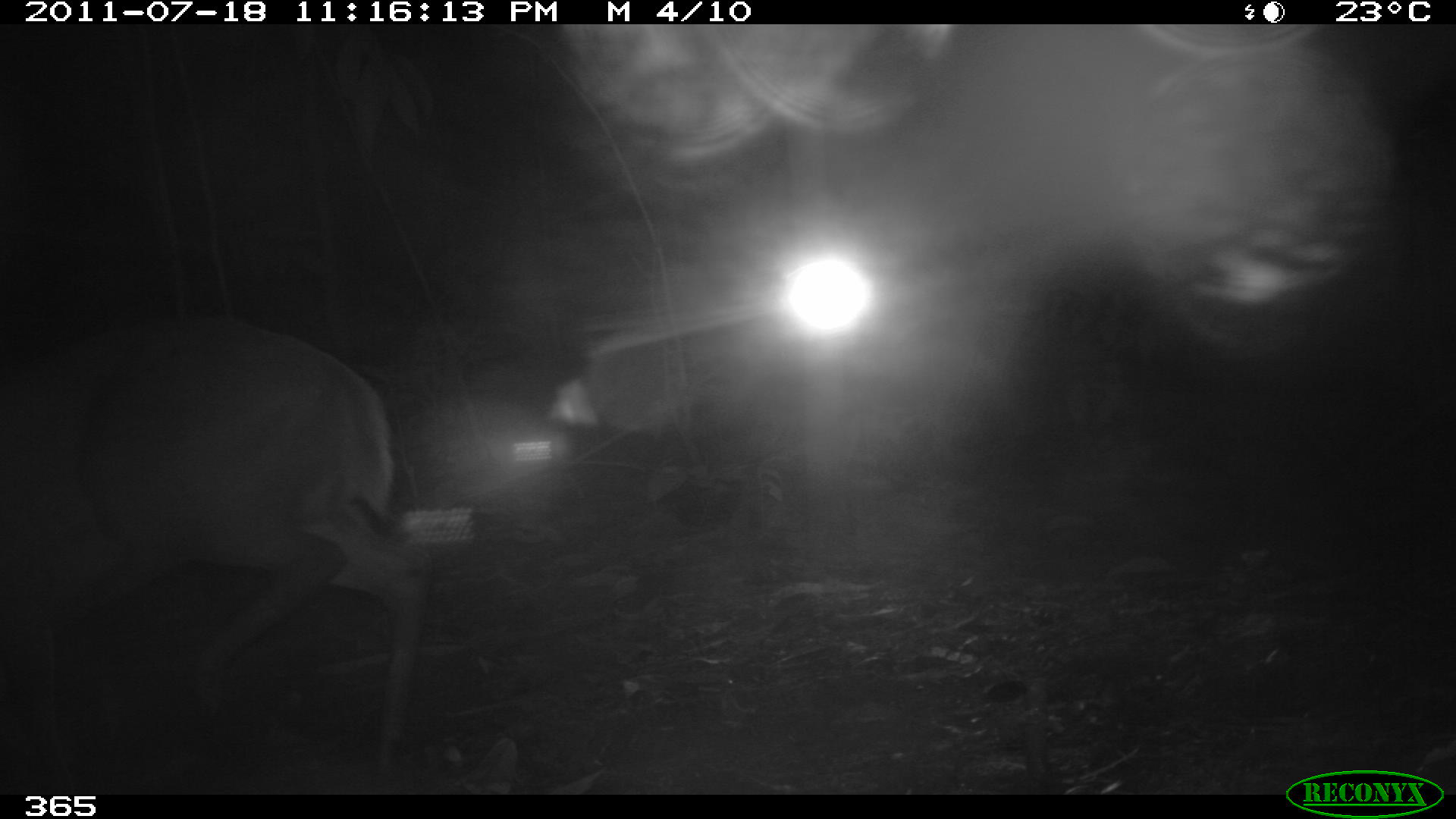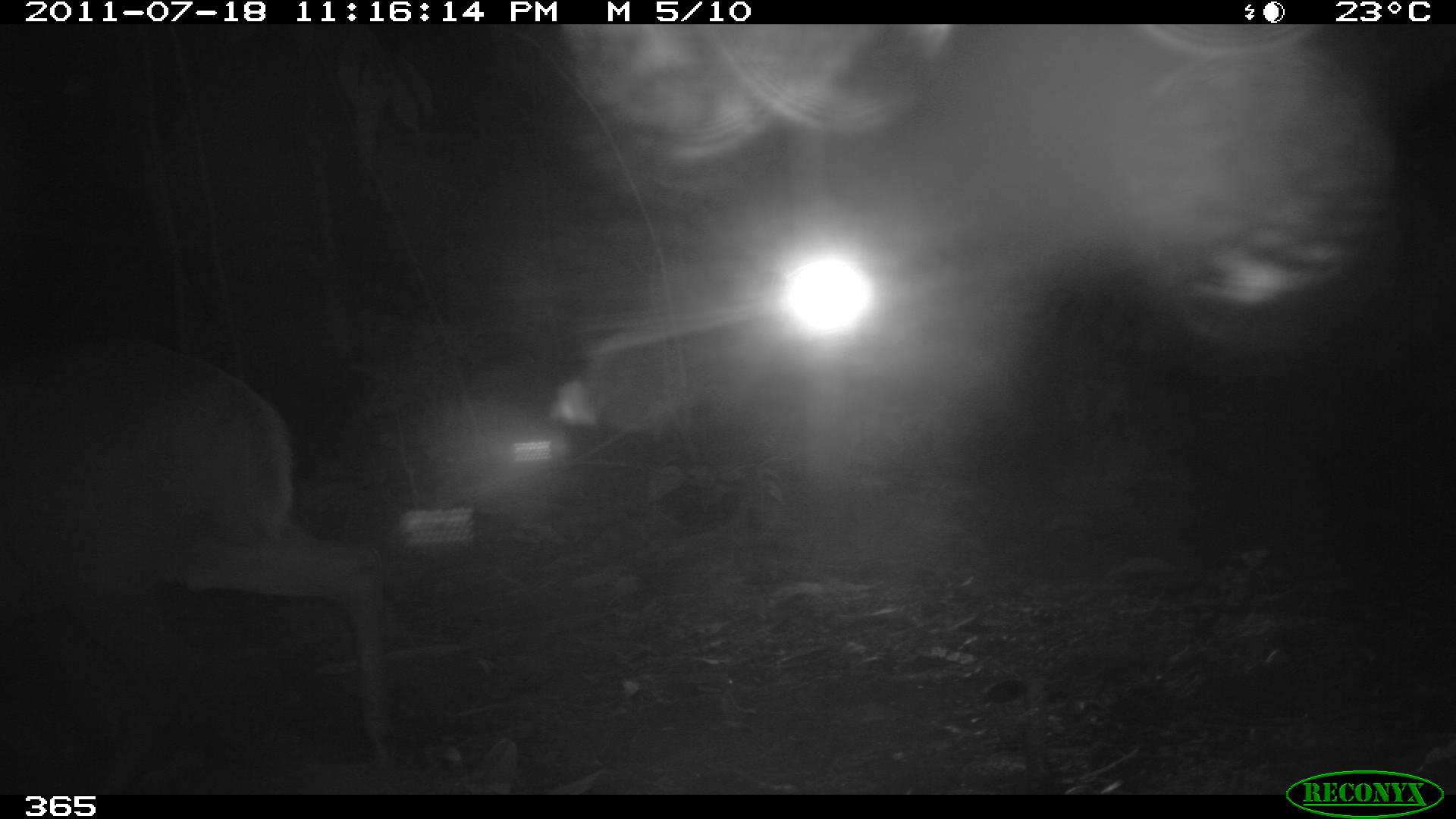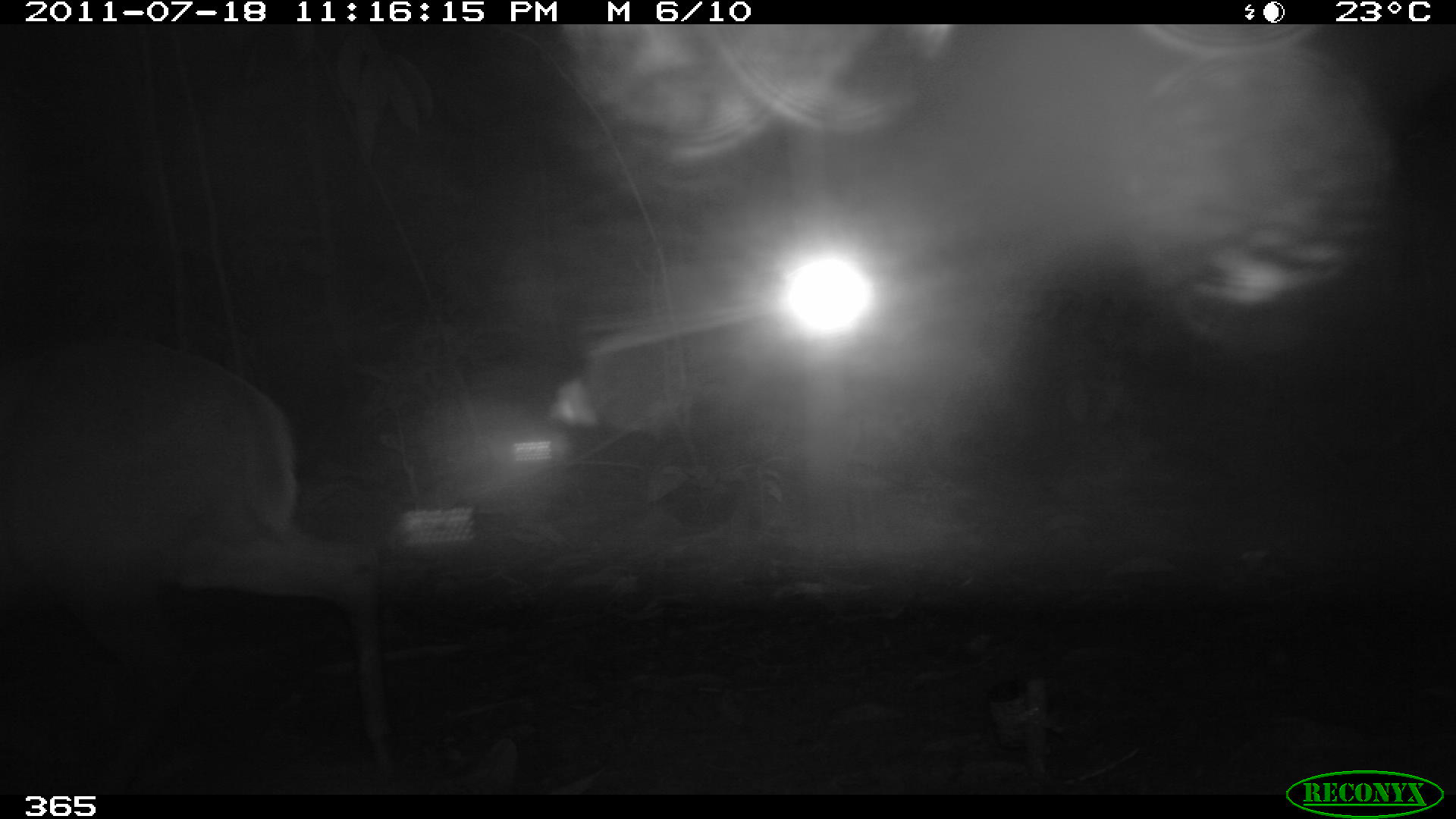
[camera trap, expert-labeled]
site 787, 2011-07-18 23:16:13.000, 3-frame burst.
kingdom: Animalia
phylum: Chordata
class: Mammalia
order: Artiodactyla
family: Cervidae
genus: Mazama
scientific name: Mazama americana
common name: red brocket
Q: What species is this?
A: Mazama americana (red brocket).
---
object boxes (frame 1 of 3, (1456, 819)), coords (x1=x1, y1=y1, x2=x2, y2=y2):
mazama americana: (x1=0, y1=316, x2=429, y2=795)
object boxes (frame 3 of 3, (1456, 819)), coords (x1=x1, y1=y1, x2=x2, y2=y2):
mazama americana: (x1=0, y1=337, x2=392, y2=794)